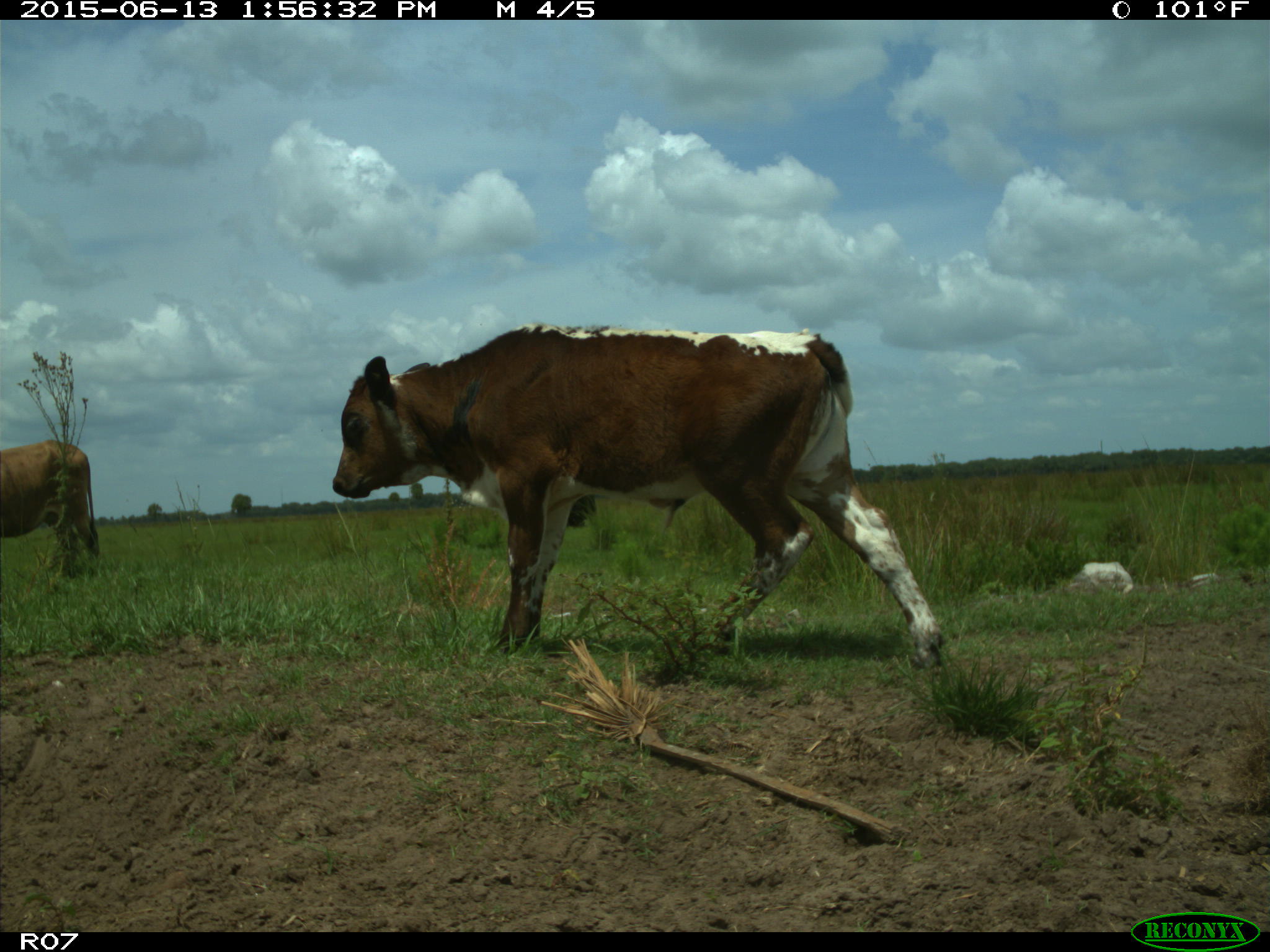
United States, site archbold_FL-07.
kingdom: Animalia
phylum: Chordata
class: Mammalia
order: Artiodactyla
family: Bovidae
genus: Bos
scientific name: Bos taurus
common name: domestic cow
Bos taurus (domestic cow).